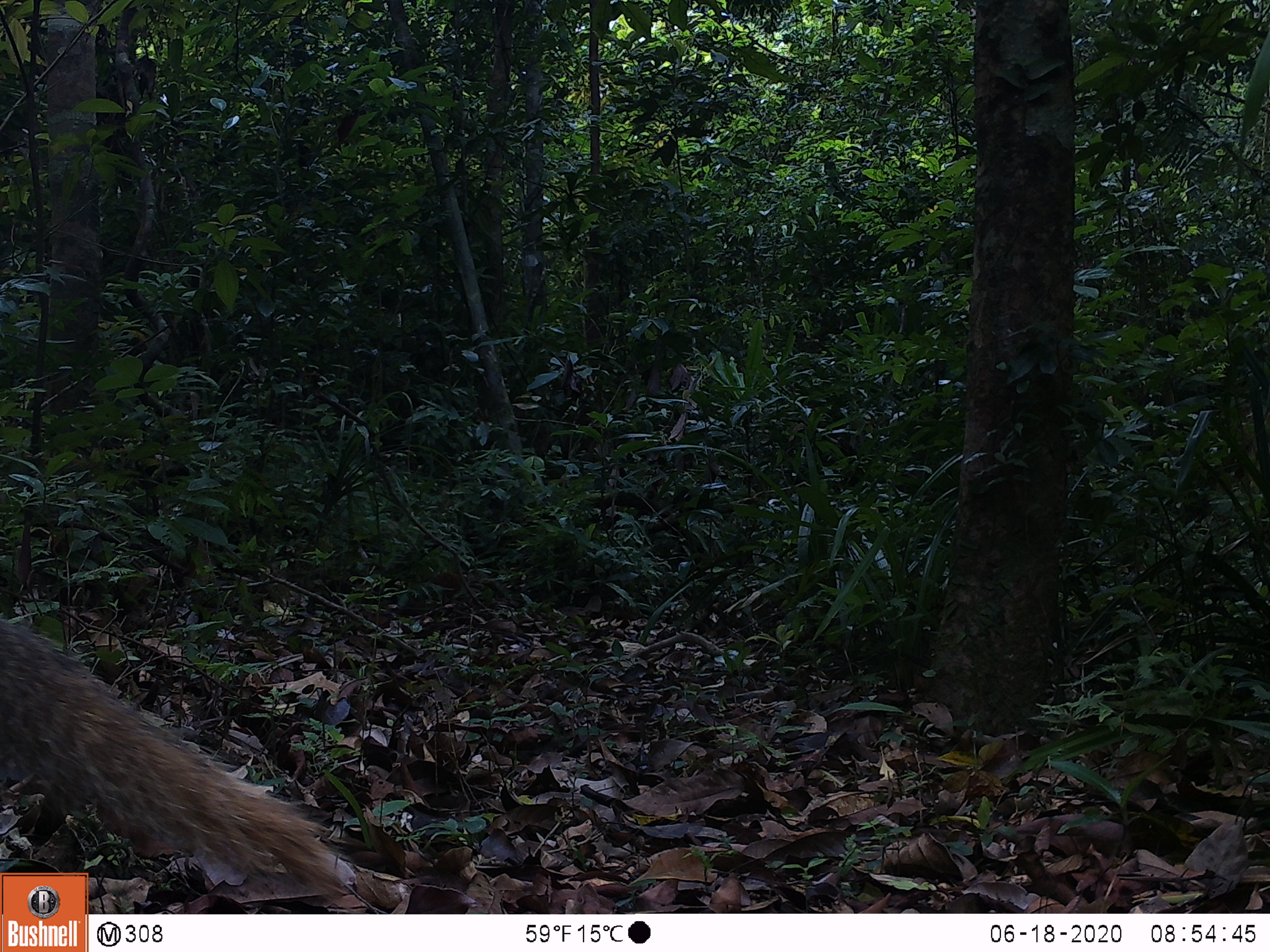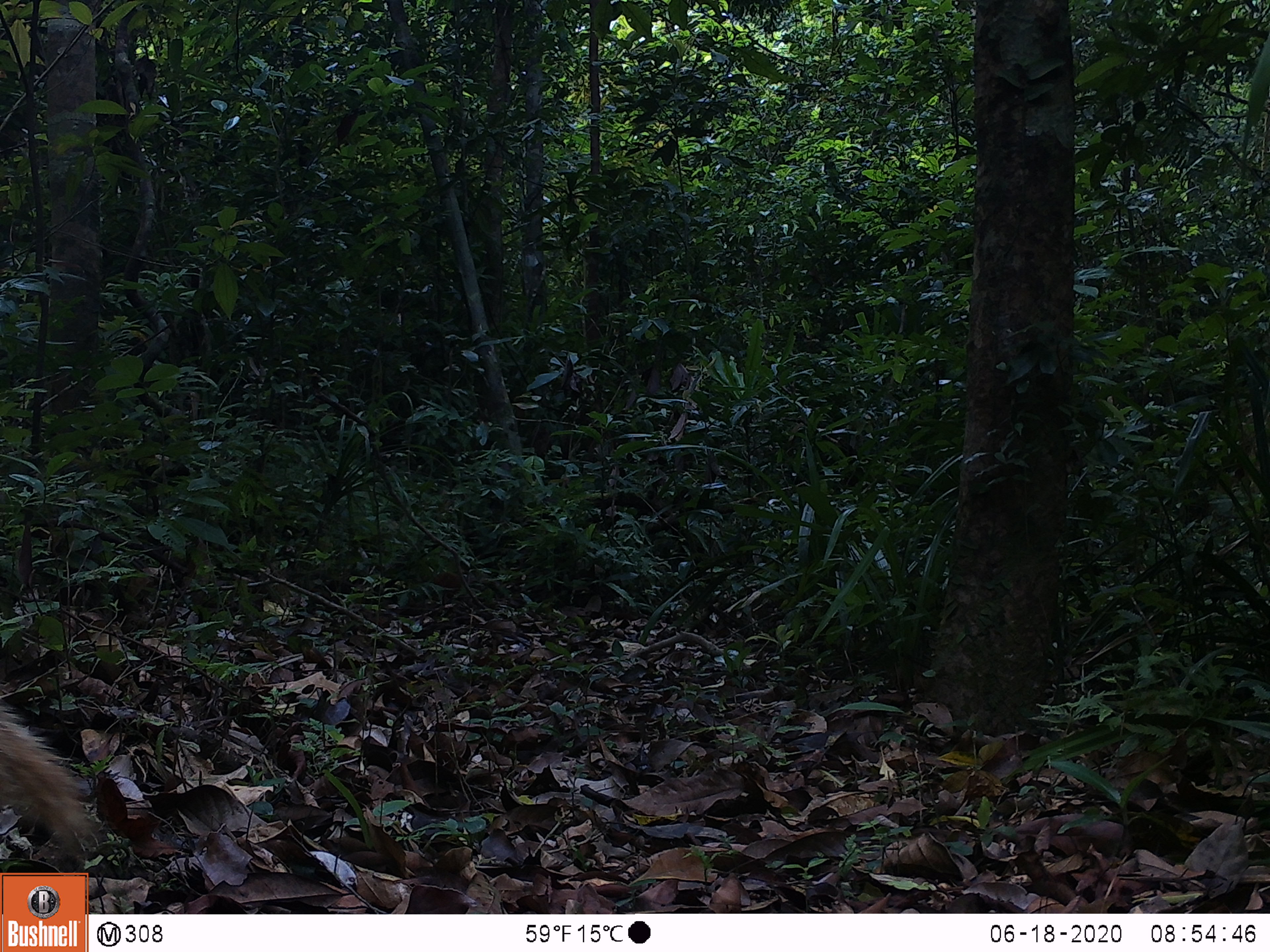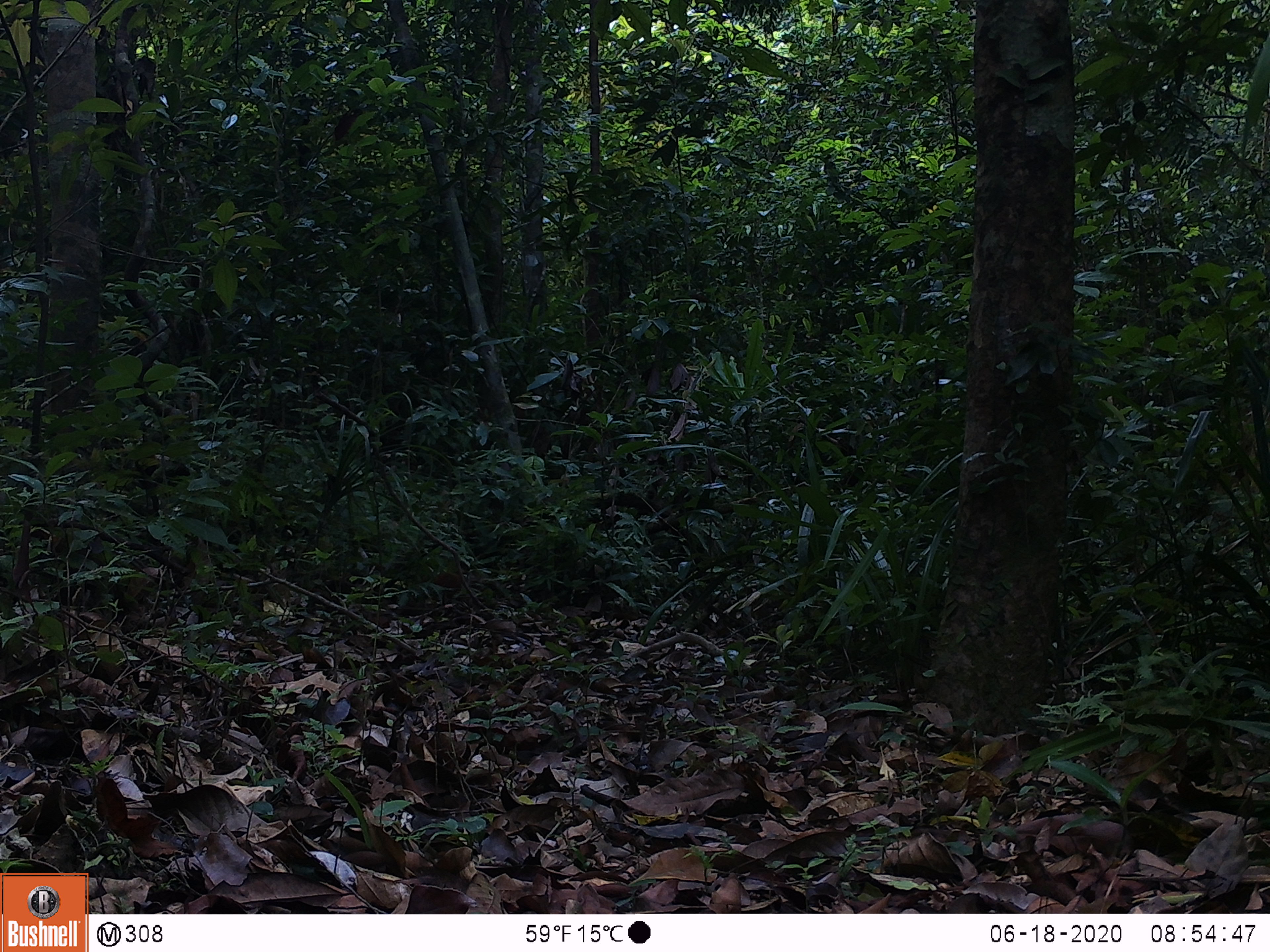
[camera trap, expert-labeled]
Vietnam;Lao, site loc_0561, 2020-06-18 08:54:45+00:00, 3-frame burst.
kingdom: Animalia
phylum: Chordata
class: Mammalia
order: Carnivora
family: Herpestidae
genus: Urva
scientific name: Urva urva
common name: crab-eating mongoose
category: crab eating mongoose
Crab eating mongoose (crab-eating mongoose) (Urva urva). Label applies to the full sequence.